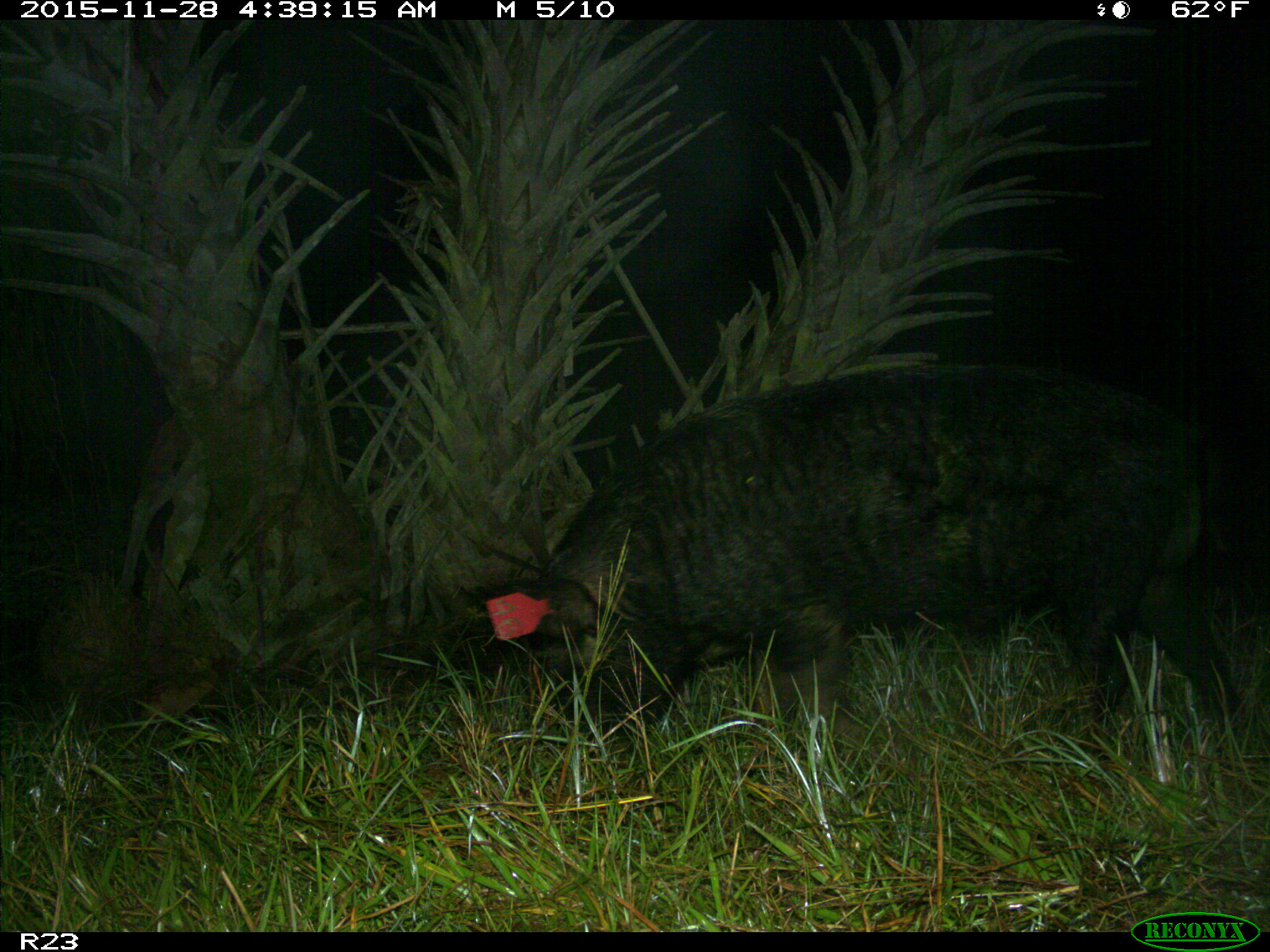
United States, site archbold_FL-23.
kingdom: Animalia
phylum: Chordata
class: Mammalia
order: Artiodactyla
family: Suidae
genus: Sus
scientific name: Sus scrofa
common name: wild boar